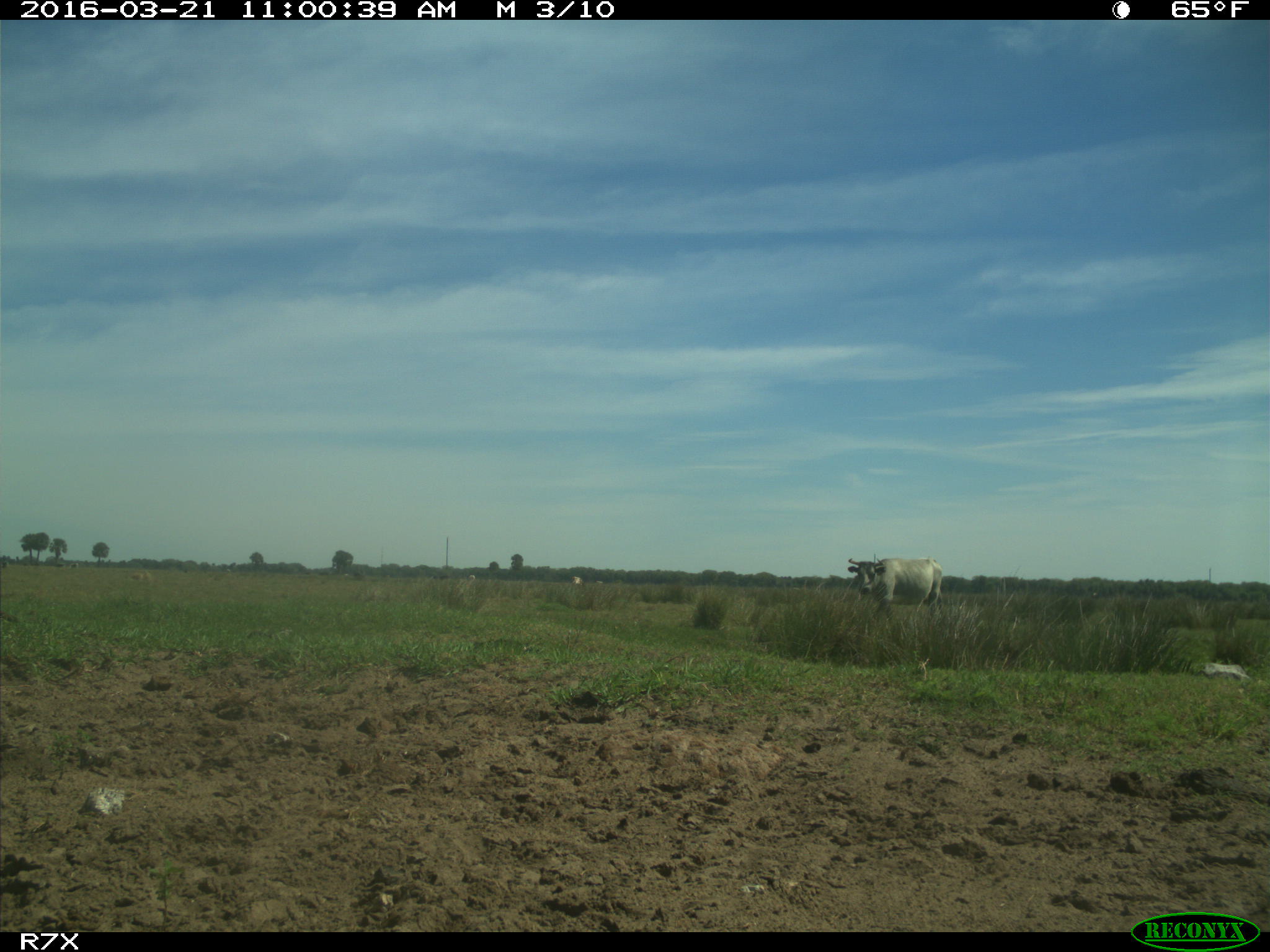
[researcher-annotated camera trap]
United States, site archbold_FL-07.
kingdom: Animalia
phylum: Chordata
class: Mammalia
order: Artiodactyla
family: Bovidae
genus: Bos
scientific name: Bos taurus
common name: domestic cow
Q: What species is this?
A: Bos taurus (domestic cow).